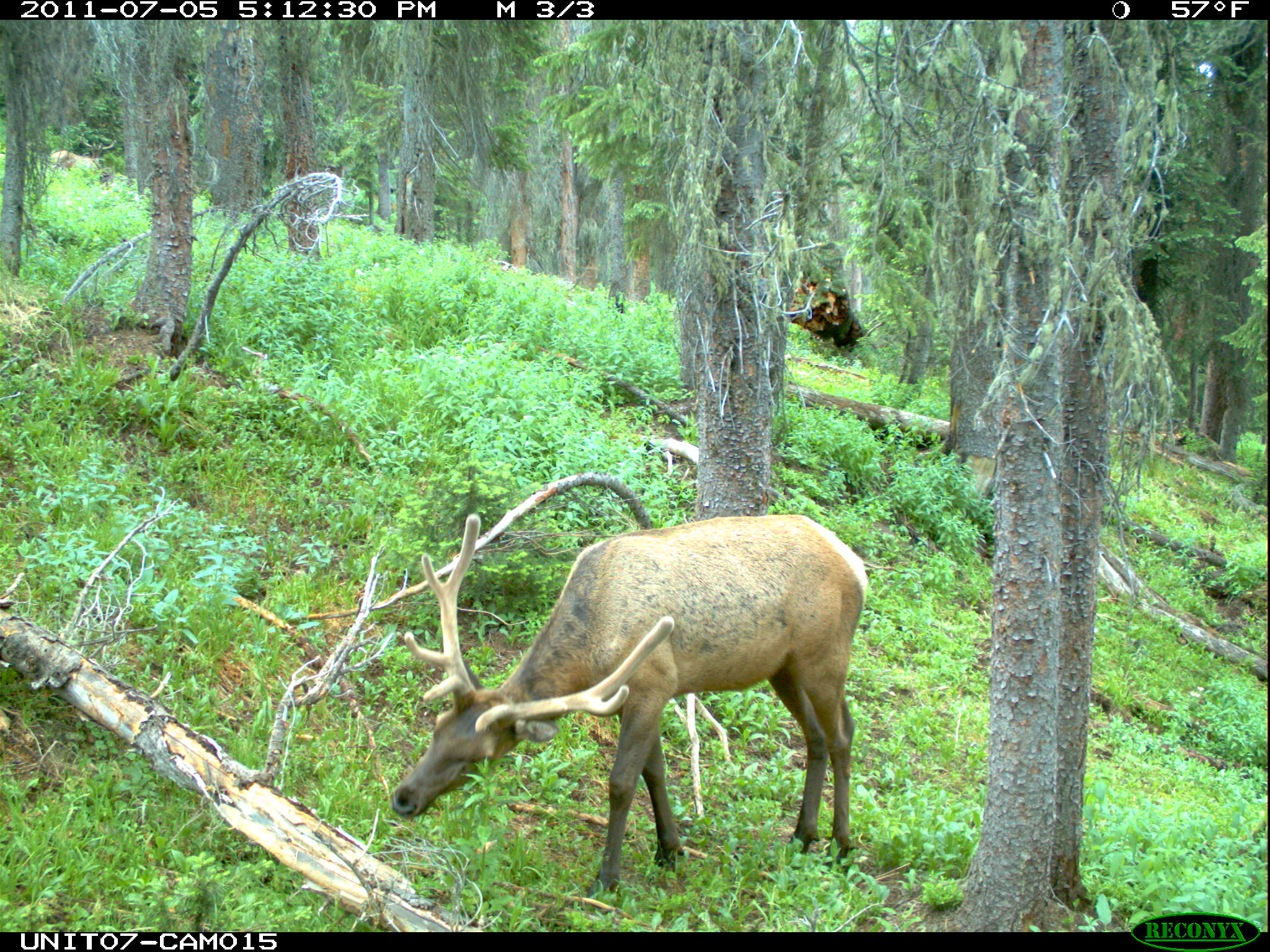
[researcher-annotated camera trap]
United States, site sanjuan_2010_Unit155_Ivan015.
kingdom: Animalia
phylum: Chordata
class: Mammalia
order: Artiodactyla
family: Cervidae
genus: Cervus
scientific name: Cervus elaphus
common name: red deer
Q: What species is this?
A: Cervus elaphus (red deer).